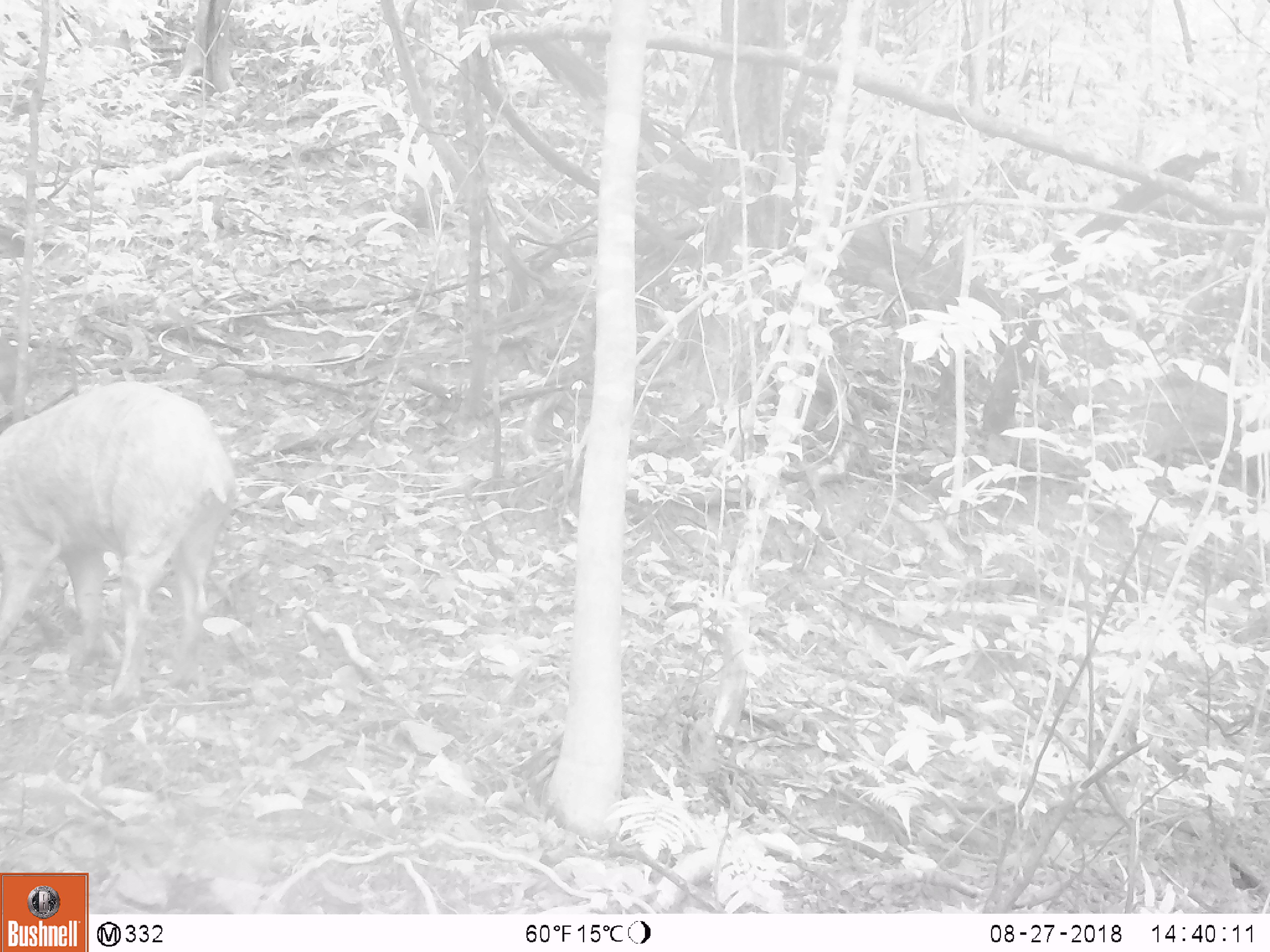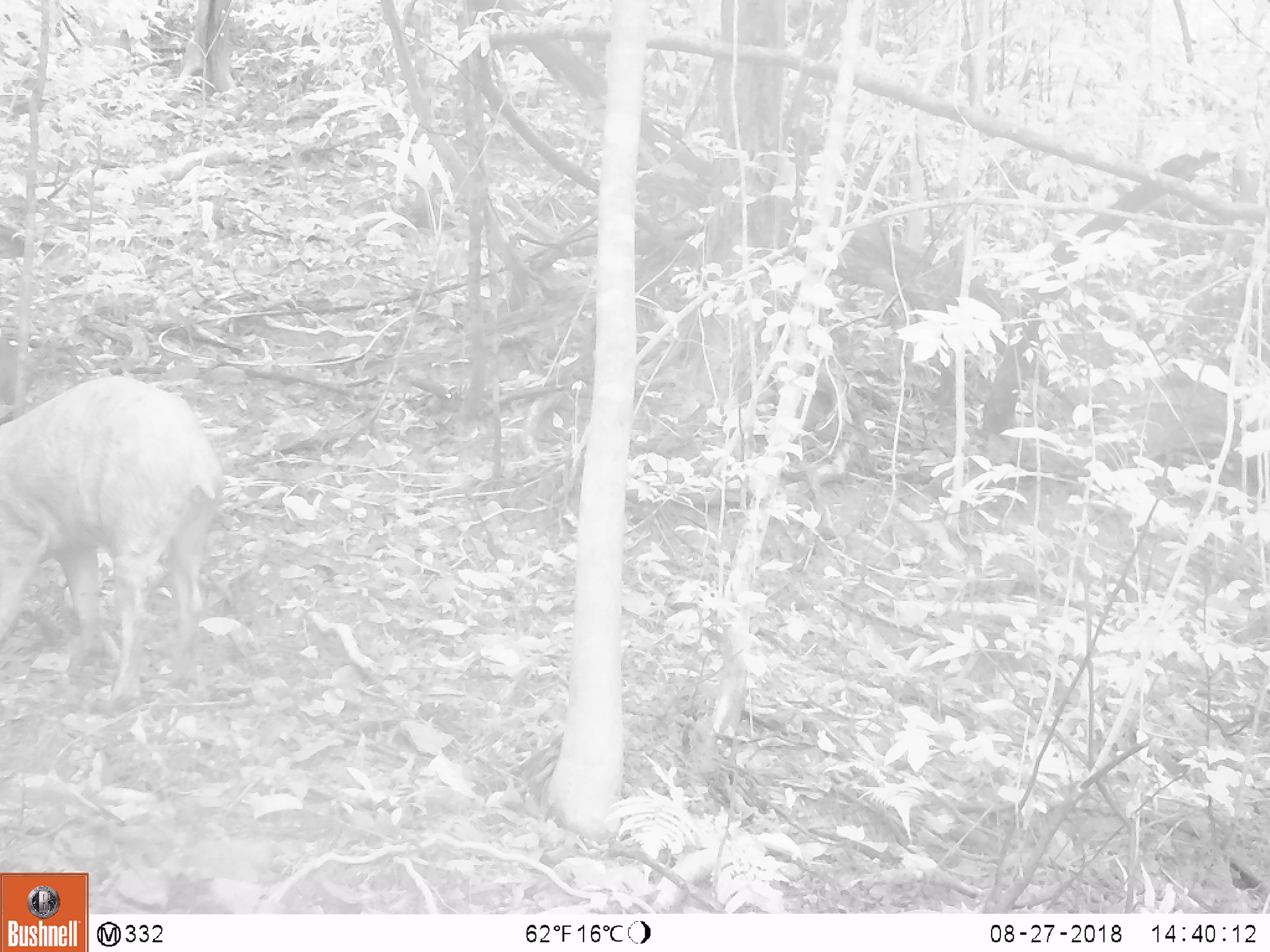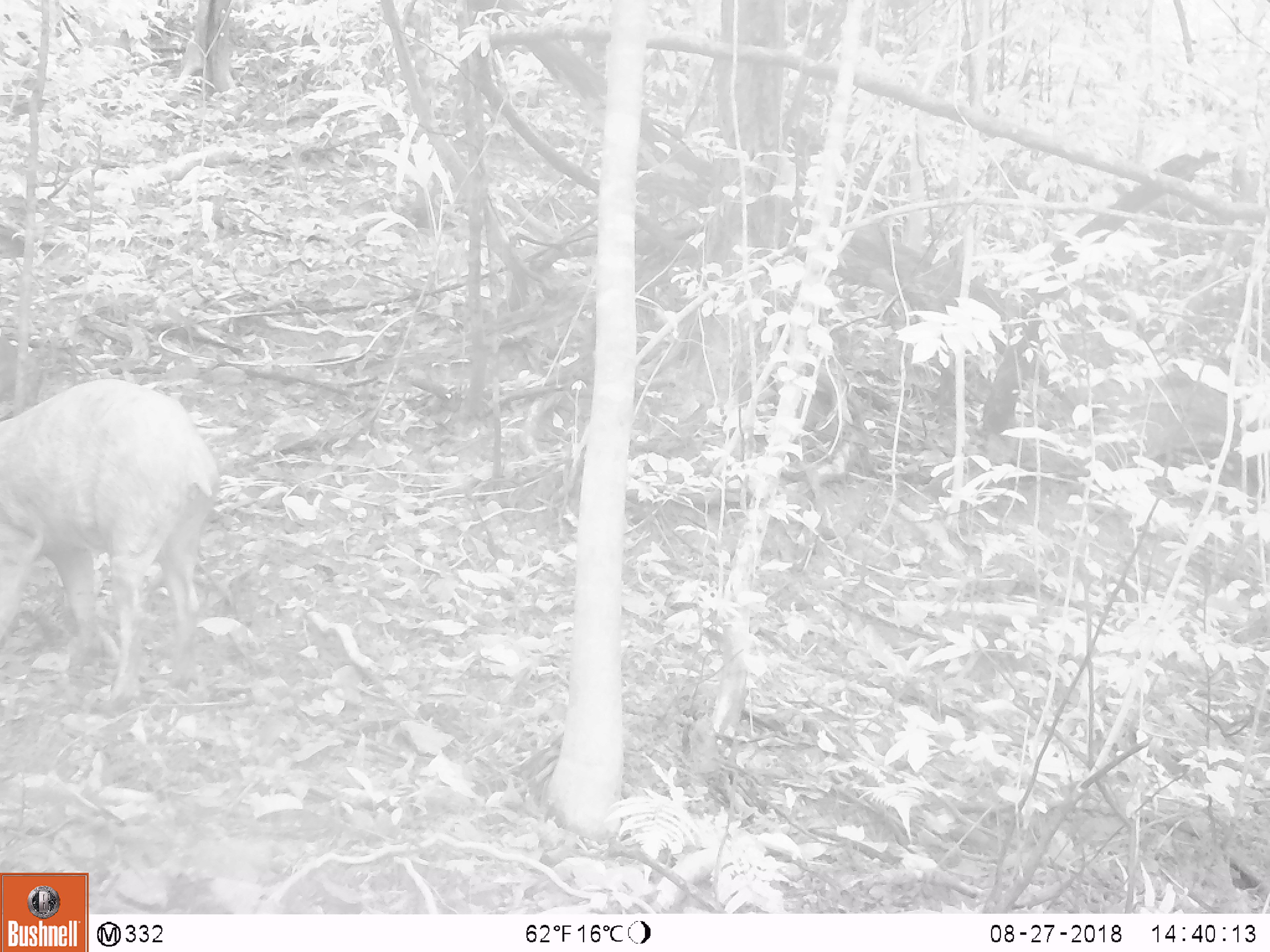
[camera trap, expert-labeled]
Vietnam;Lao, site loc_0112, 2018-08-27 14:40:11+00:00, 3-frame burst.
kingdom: Animalia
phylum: Chordata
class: Mammalia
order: Artiodactyla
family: Suidae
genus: Sus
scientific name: Sus scrofa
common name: eurasian wild pig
Eurasian wild pig (Sus scrofa). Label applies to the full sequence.